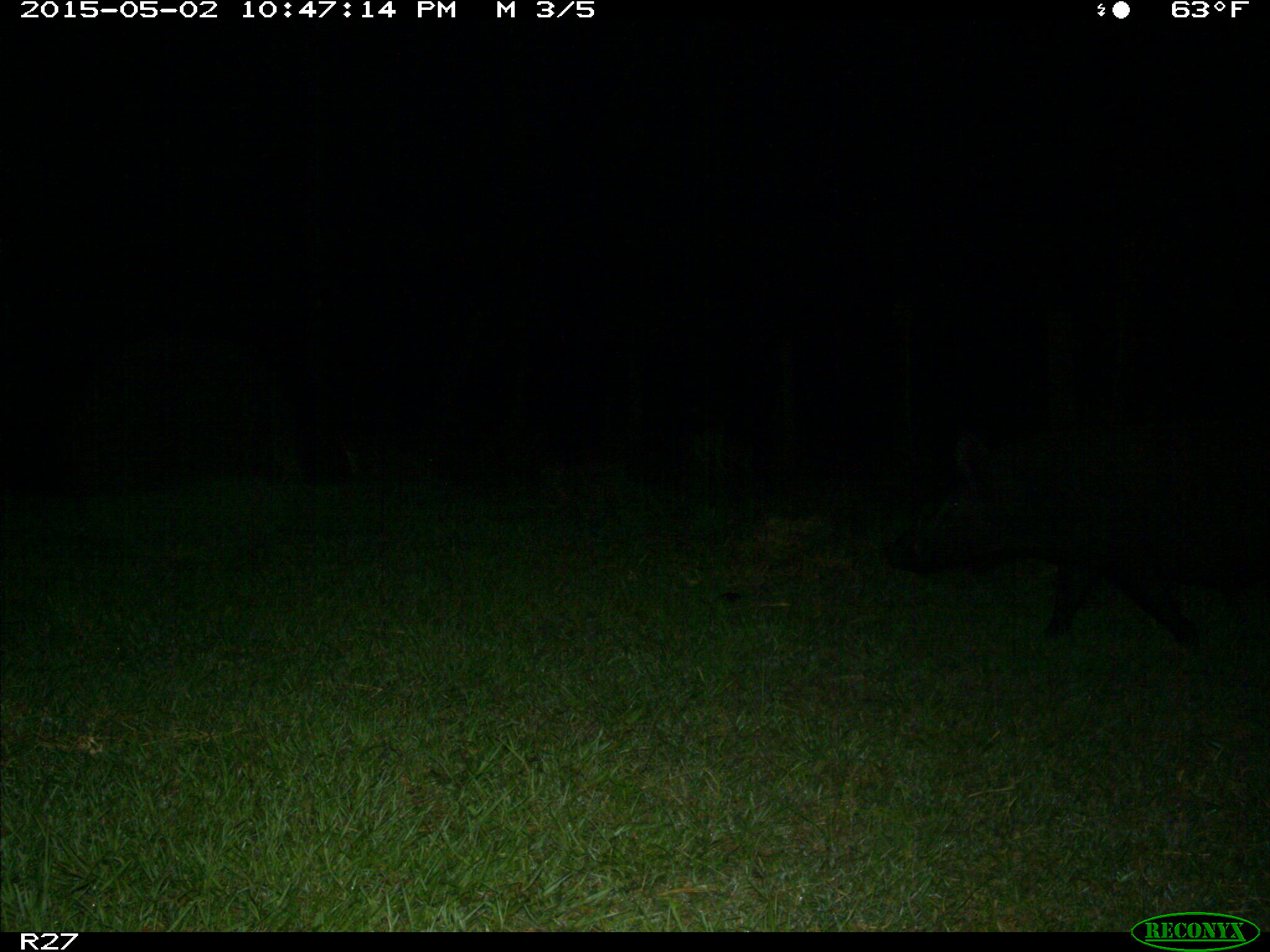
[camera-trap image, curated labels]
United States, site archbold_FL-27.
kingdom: Animalia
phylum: Chordata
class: Mammalia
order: Artiodactyla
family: Suidae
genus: Sus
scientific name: Sus scrofa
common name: wild boar